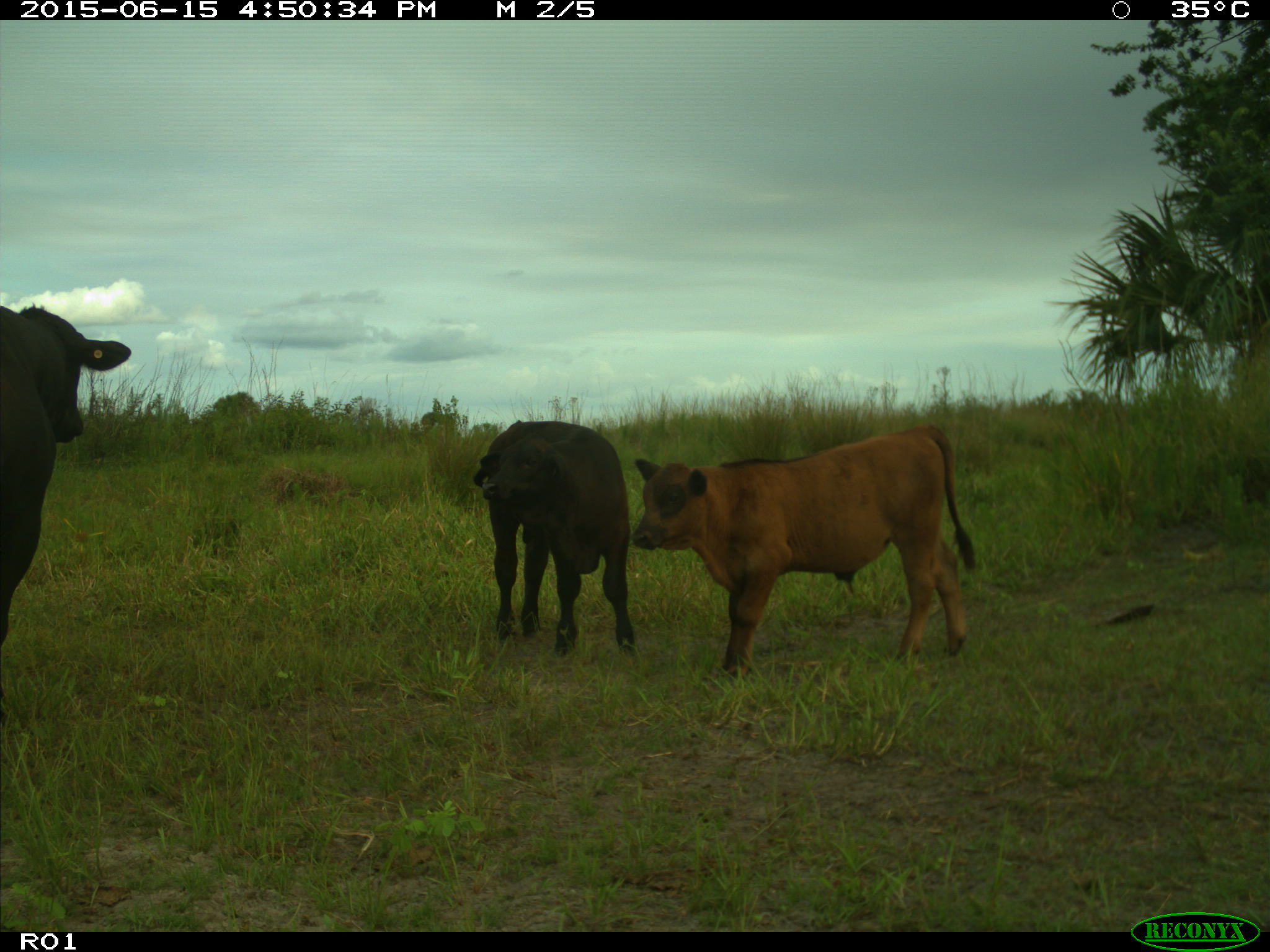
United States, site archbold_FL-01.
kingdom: Animalia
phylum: Chordata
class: Mammalia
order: Artiodactyla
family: Bovidae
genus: Bos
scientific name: Bos taurus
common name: domestic cow